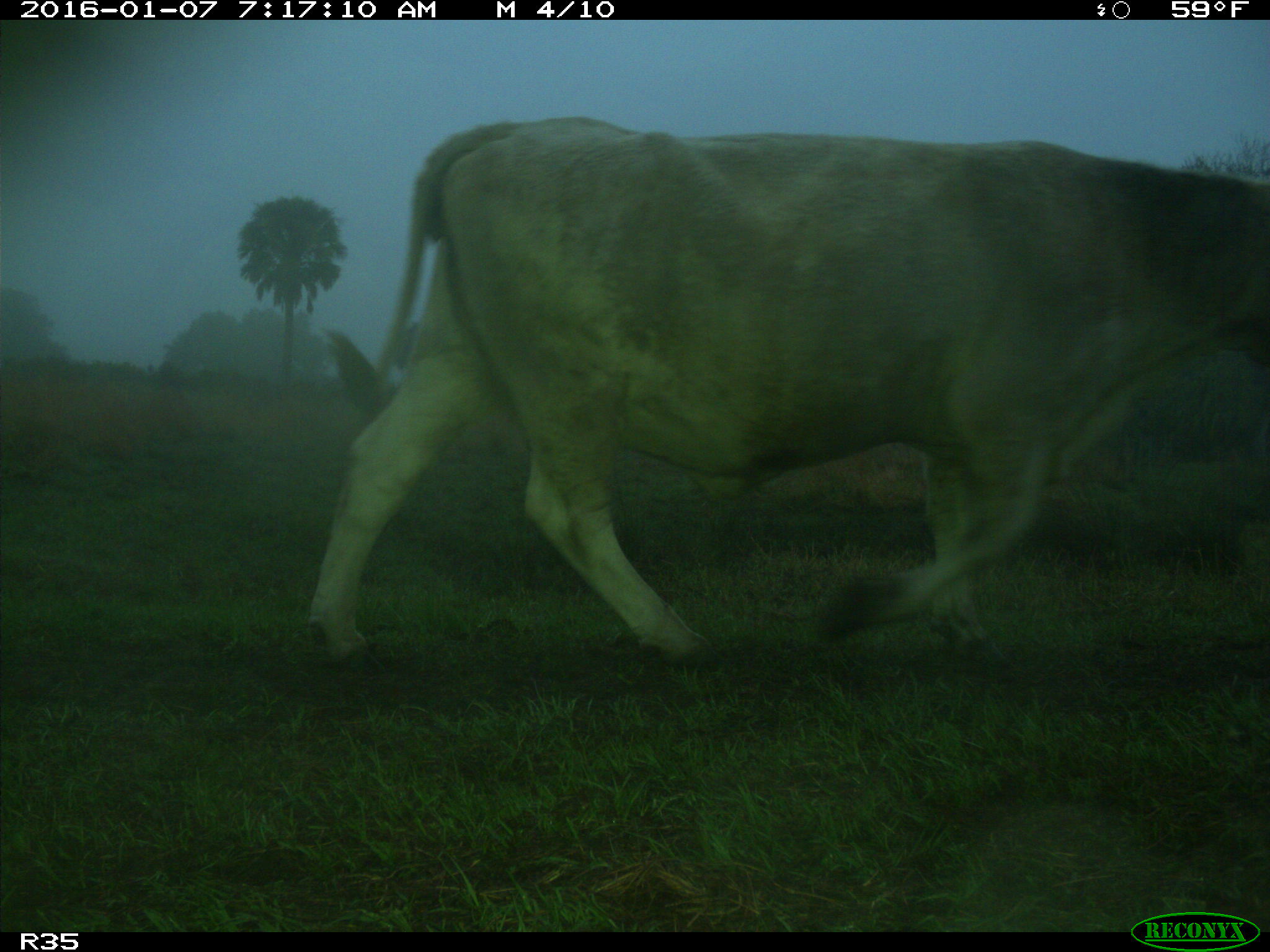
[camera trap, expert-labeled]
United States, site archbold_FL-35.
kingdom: Animalia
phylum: Chordata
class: Mammalia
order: Artiodactyla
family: Bovidae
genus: Bos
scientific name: Bos taurus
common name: domestic cow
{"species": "Bos taurus (domestic cow)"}